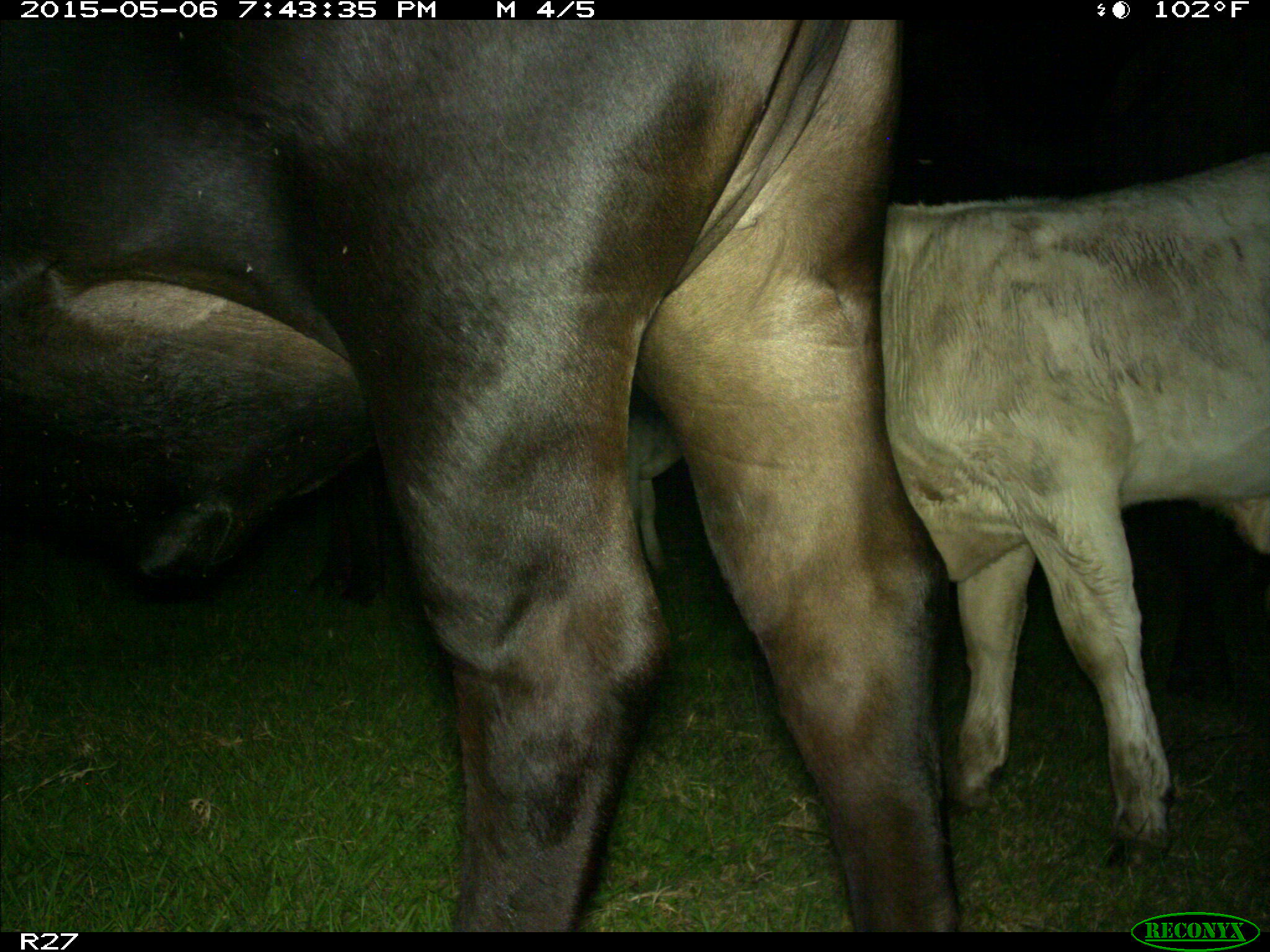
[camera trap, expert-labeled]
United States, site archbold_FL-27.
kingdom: Animalia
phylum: Chordata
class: Mammalia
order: Artiodactyla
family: Bovidae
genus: Bos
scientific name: Bos taurus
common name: domestic cow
Bos taurus (domestic cow).